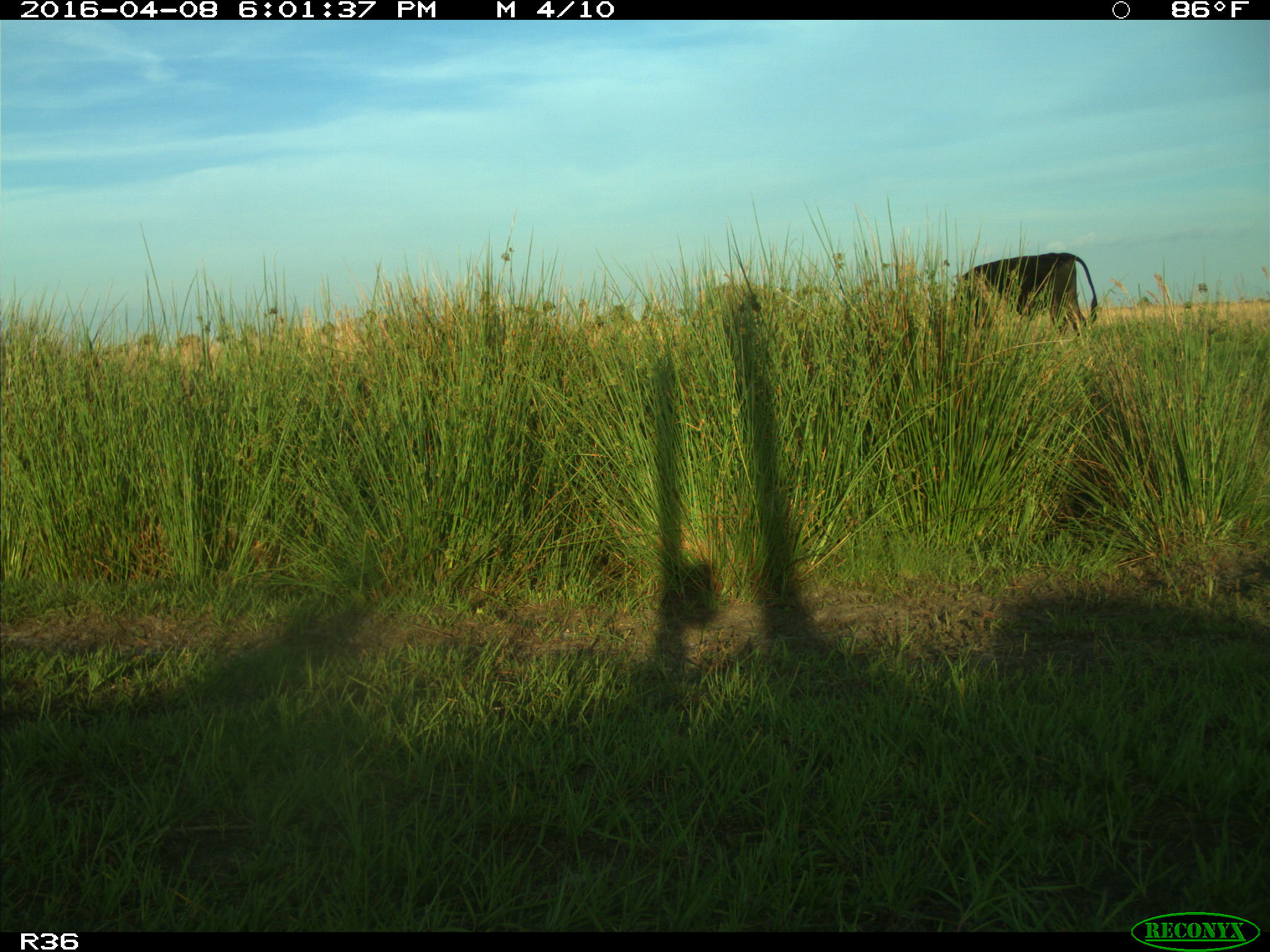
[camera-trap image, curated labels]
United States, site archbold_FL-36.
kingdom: Animalia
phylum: Chordata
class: Mammalia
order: Artiodactyla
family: Bovidae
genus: Bos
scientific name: Bos taurus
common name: domestic cow